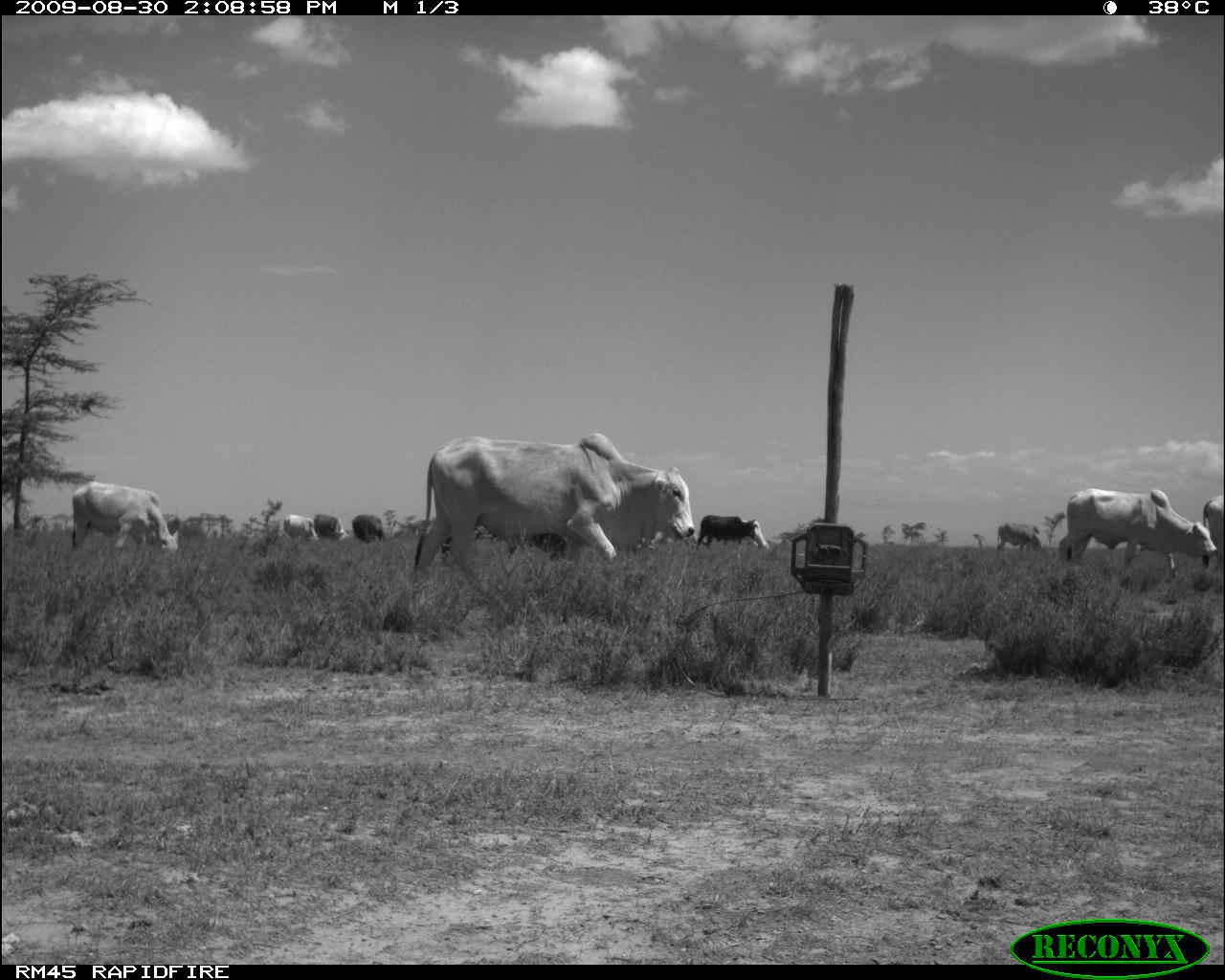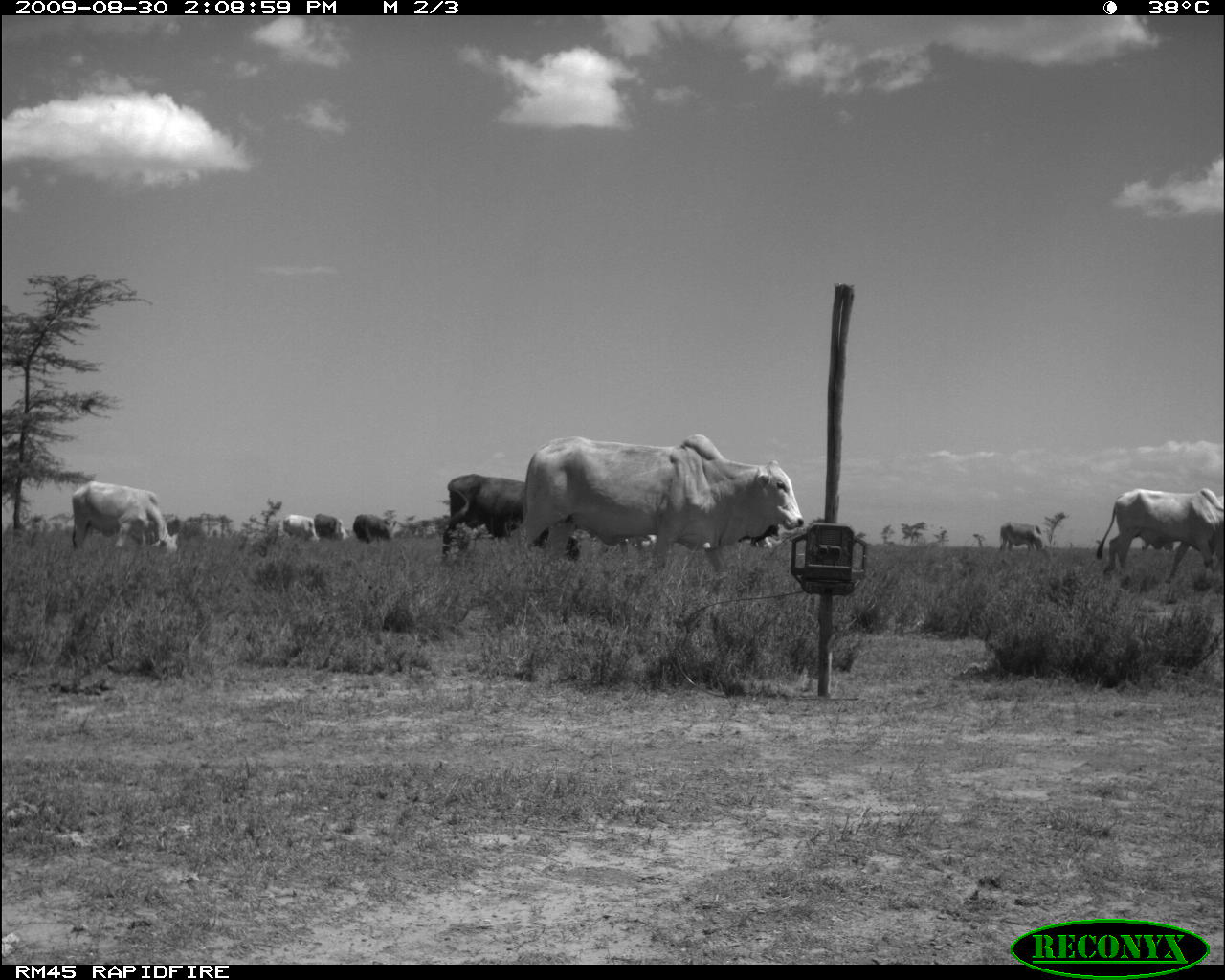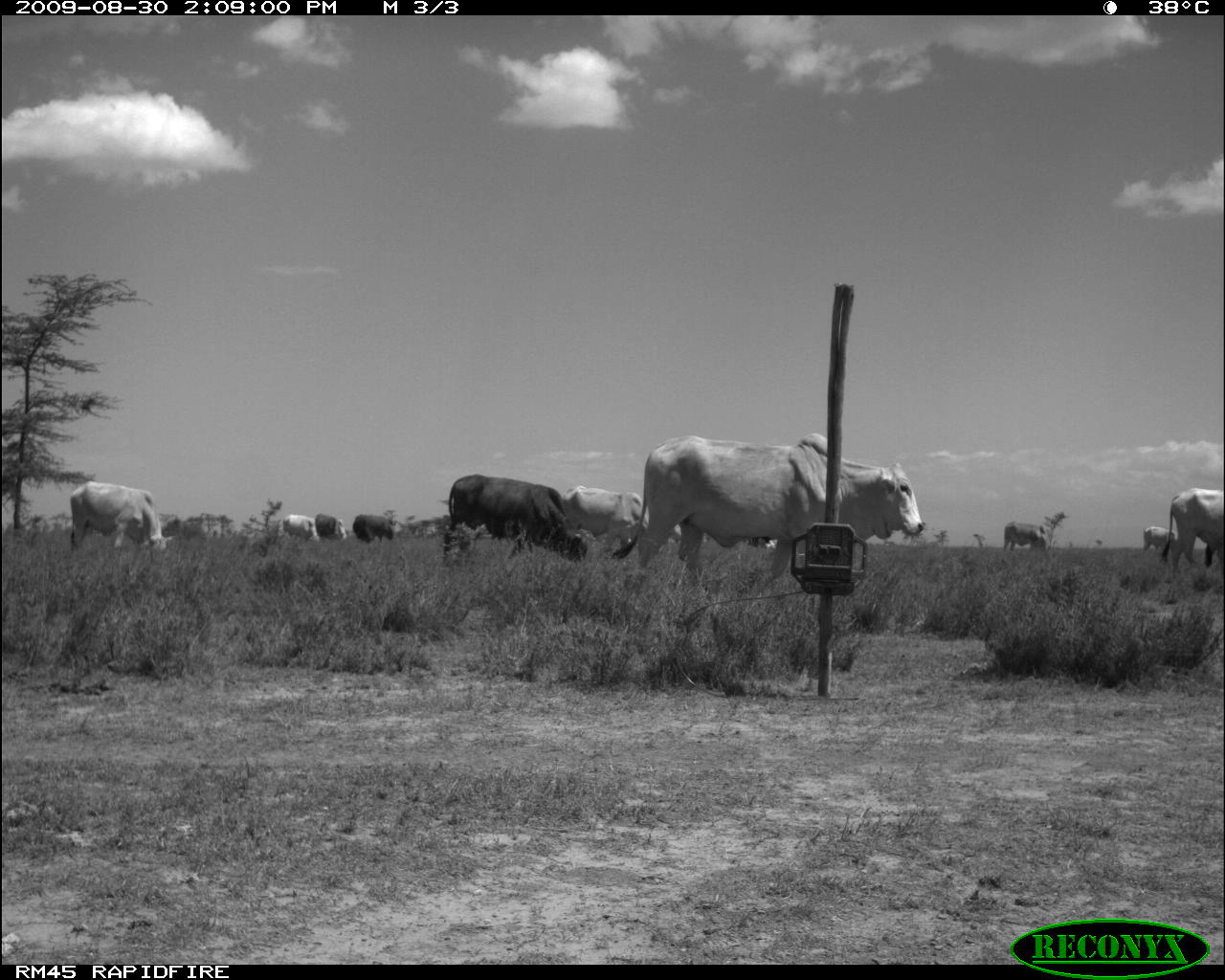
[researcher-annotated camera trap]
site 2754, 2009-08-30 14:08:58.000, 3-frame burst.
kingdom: Animalia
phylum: Chordata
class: Mammalia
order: Artiodactyla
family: Bovidae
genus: Bos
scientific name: Bos taurus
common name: domestic cattle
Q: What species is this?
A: Bos taurus (domestic cattle).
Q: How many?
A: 9.